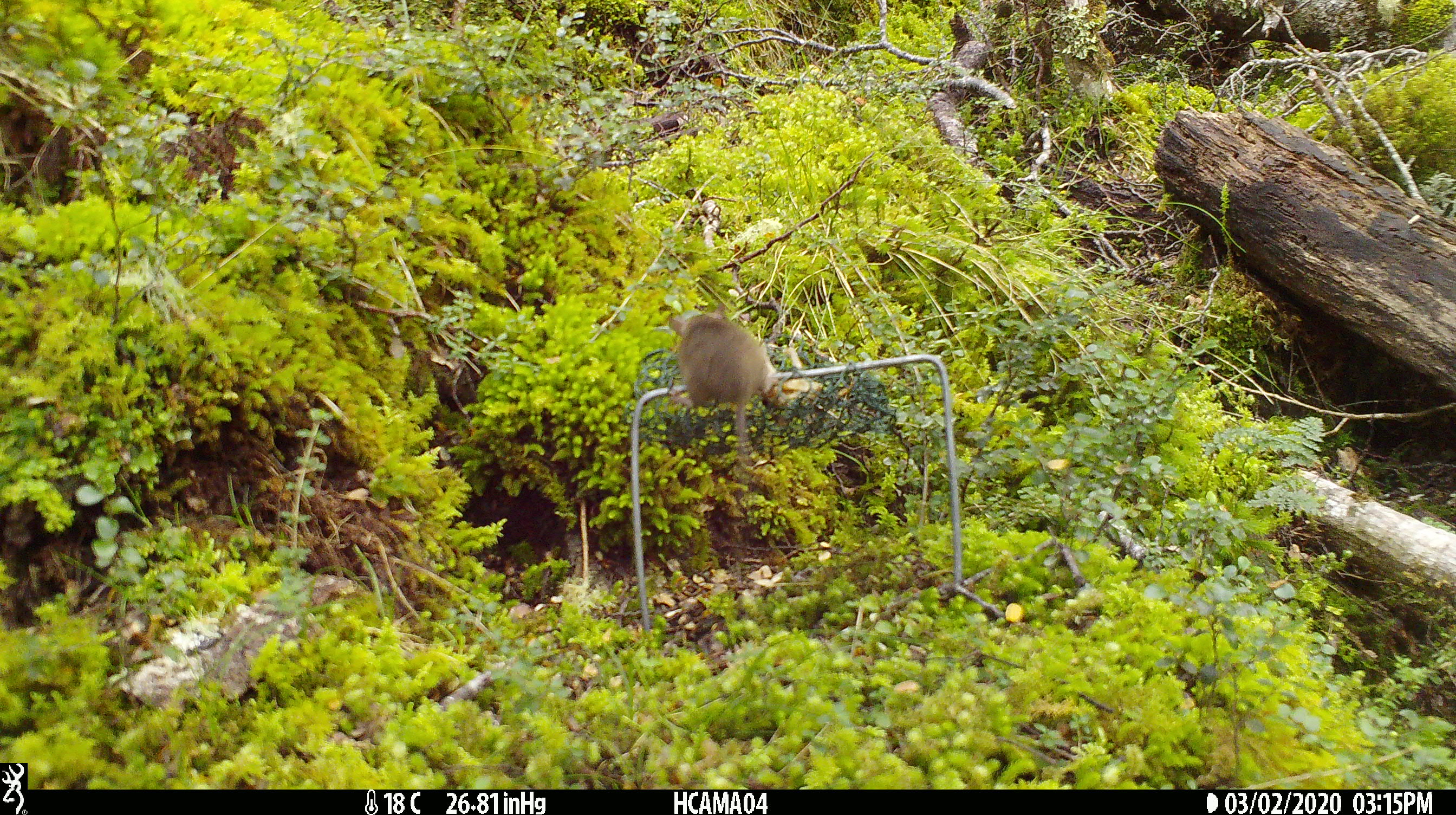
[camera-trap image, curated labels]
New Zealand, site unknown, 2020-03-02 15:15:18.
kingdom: Animalia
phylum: Chordata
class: Mammalia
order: Rodentia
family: Muridae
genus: Mus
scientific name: Mus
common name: mouse